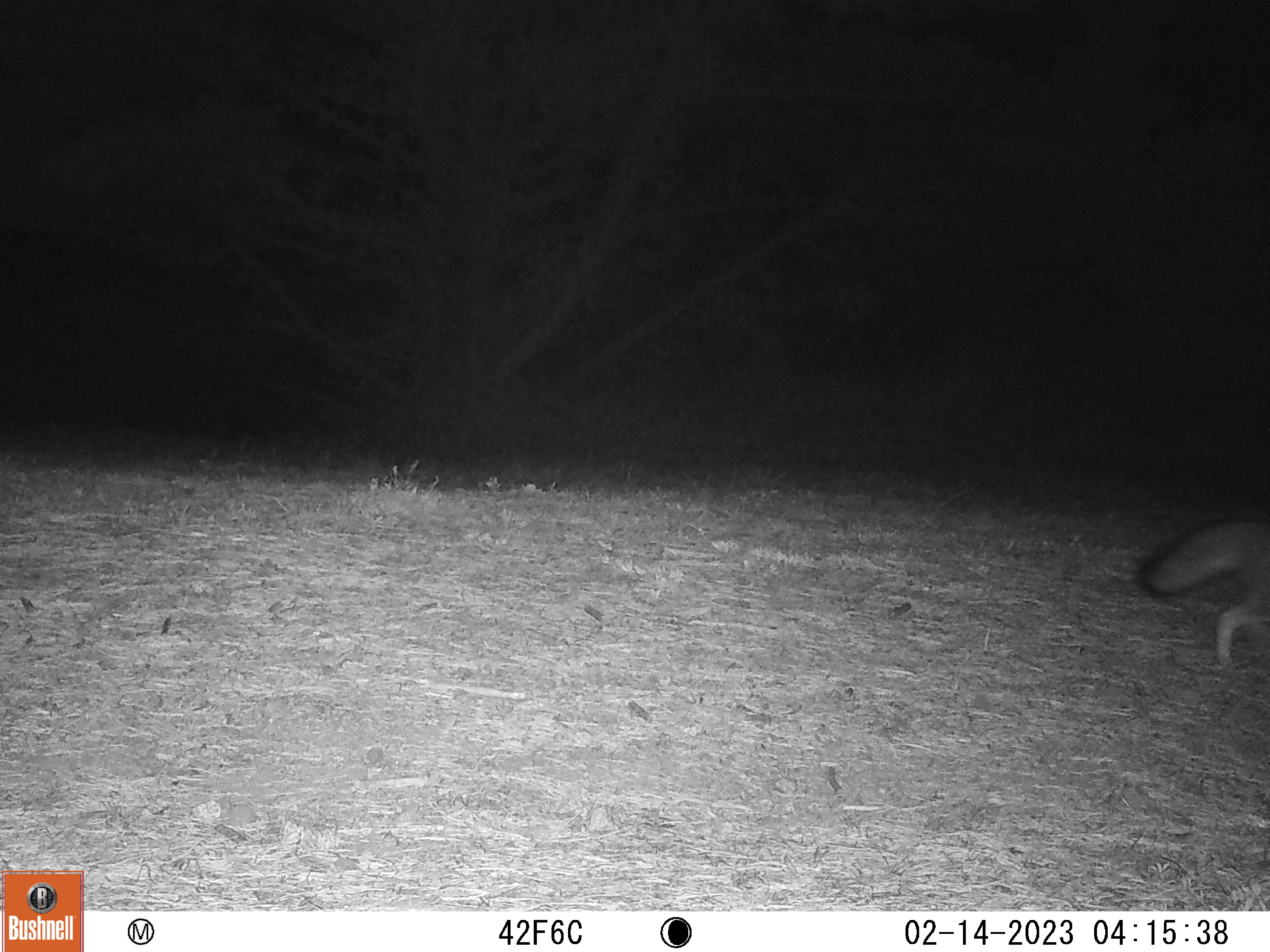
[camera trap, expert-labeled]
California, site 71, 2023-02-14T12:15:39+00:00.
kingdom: Animalia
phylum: Chordata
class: Mammalia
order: Carnivora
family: Canidae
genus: Urocyon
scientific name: Urocyon cinereoargenteus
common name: gray fox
Gray fox (Urocyon cinereoargenteus).